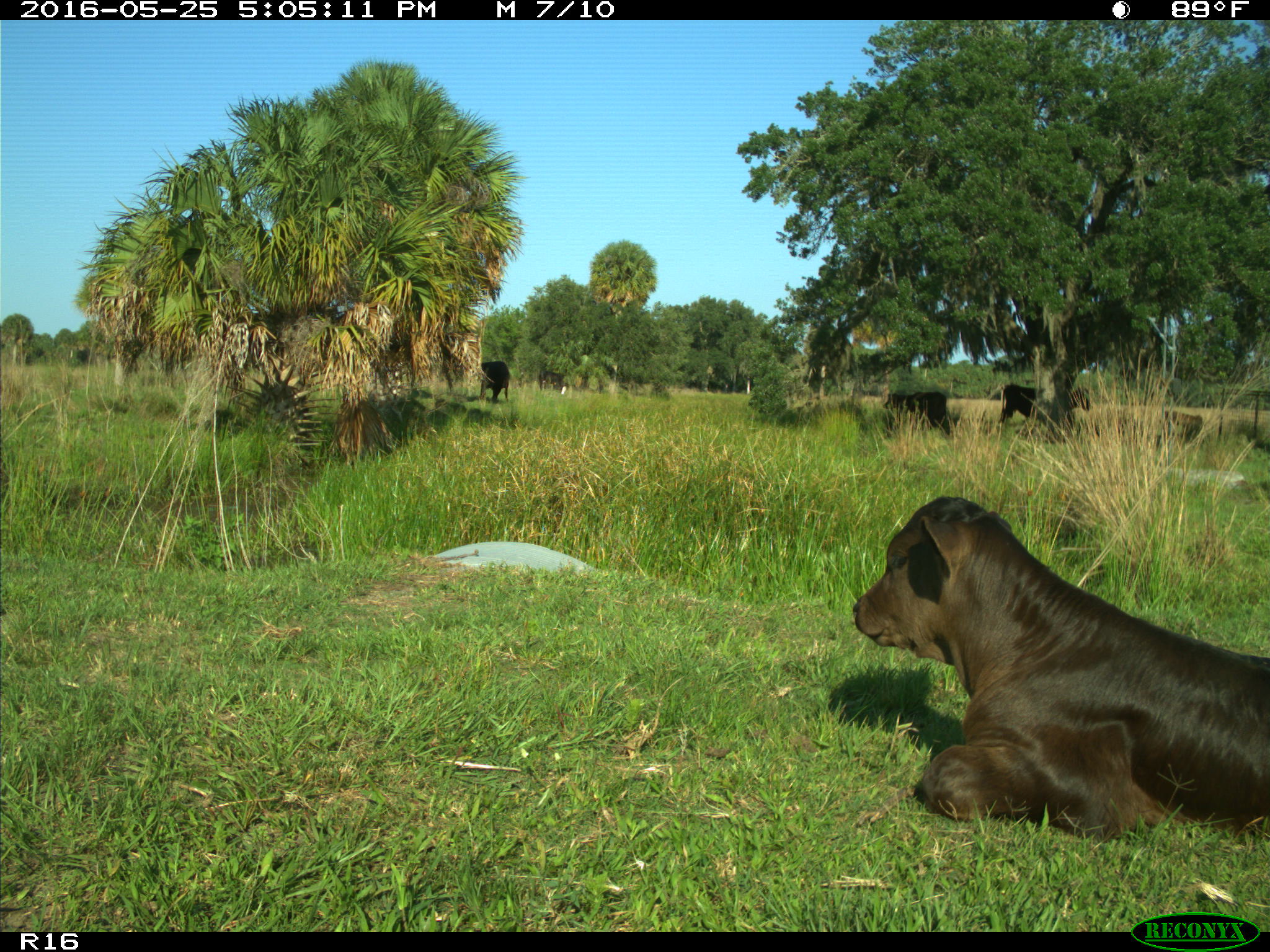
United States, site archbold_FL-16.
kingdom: Animalia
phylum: Chordata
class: Mammalia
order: Artiodactyla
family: Bovidae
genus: Bos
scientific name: Bos taurus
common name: domestic cow